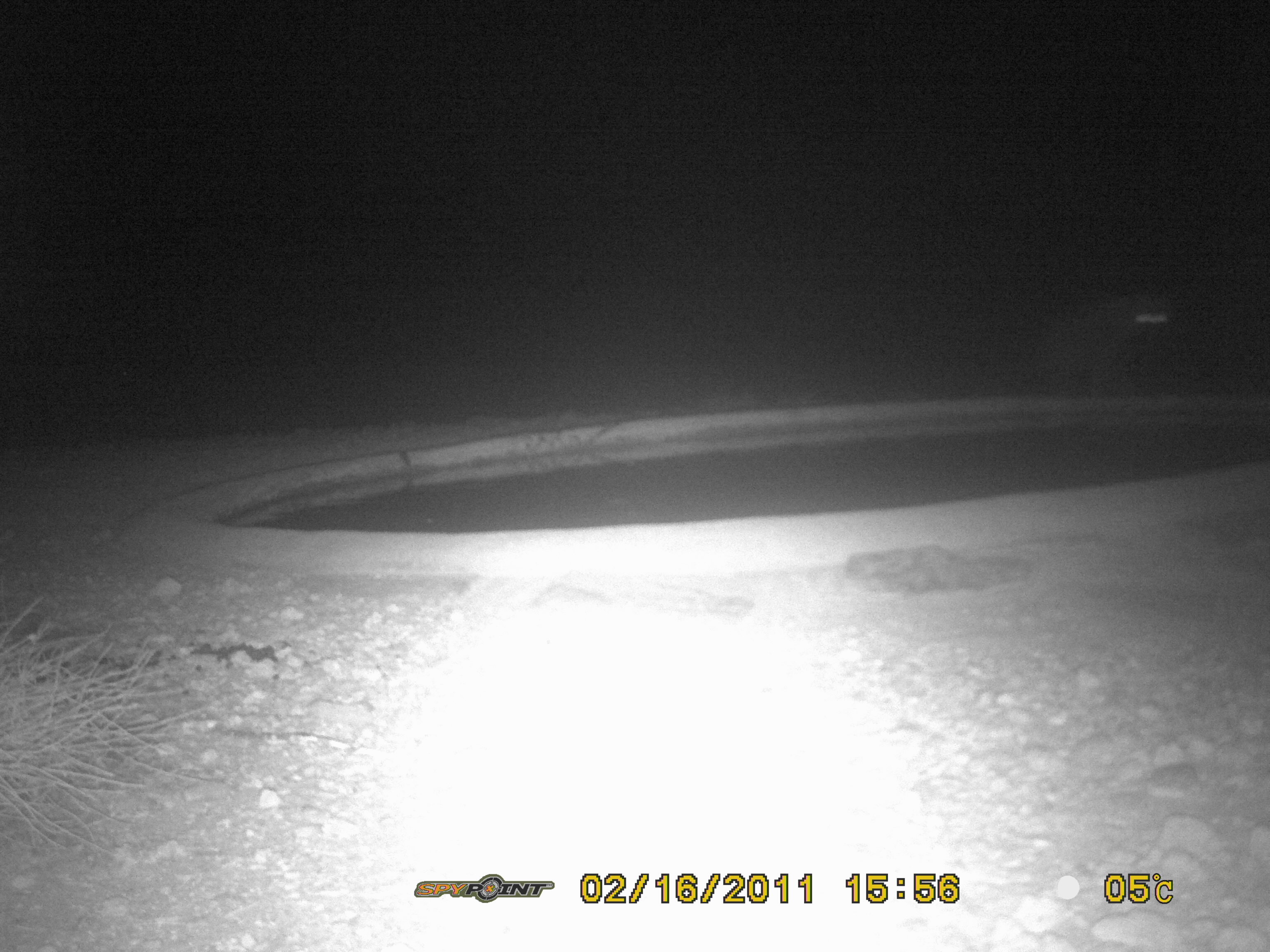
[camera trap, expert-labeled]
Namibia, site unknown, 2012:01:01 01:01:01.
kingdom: Animalia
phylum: Chordata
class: Mammalia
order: Carnivora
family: Hyaenidae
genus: Crocuta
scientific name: Crocuta crocuta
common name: spotted hyena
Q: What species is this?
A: Crocuta crocuta (spotted hyena).